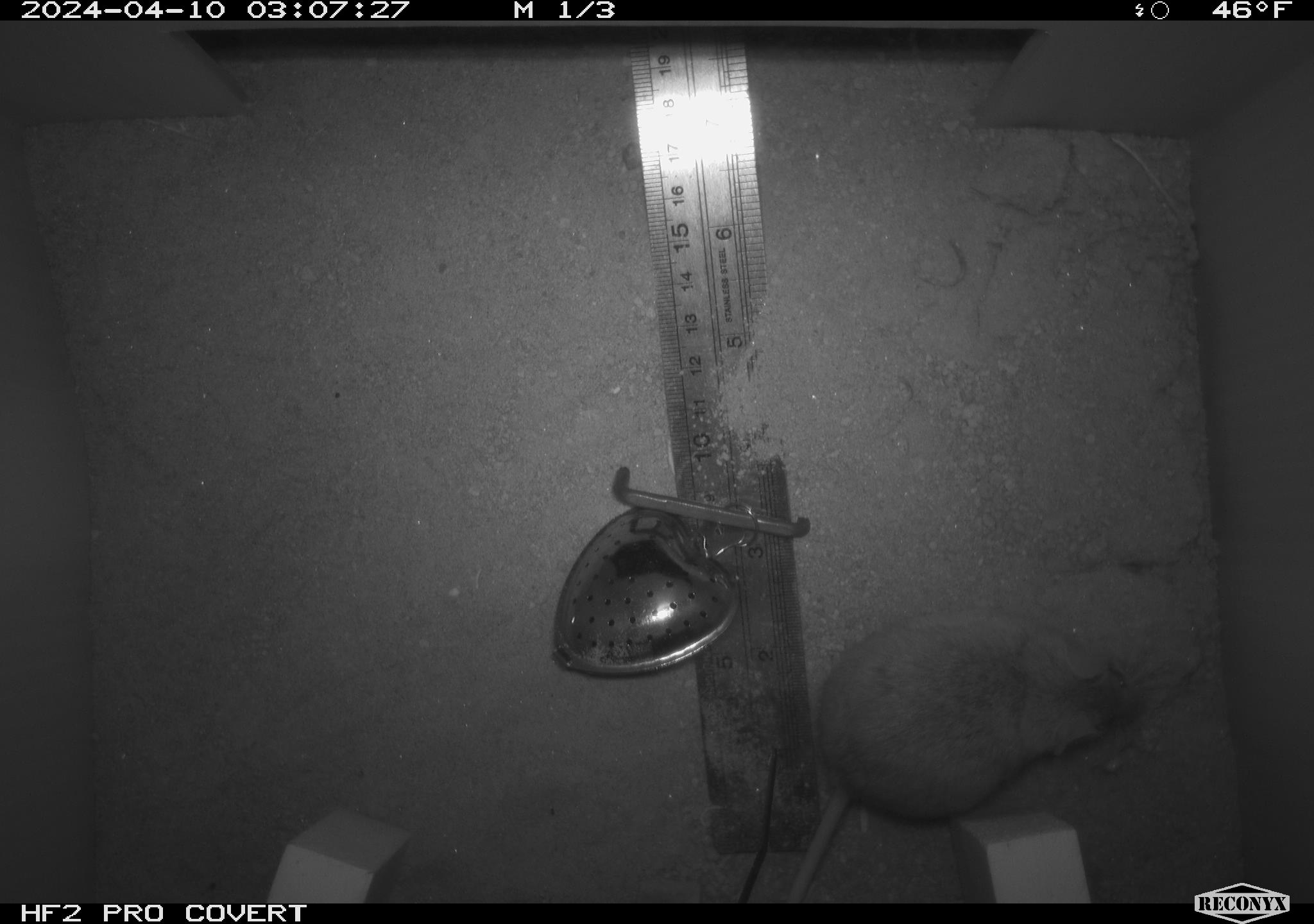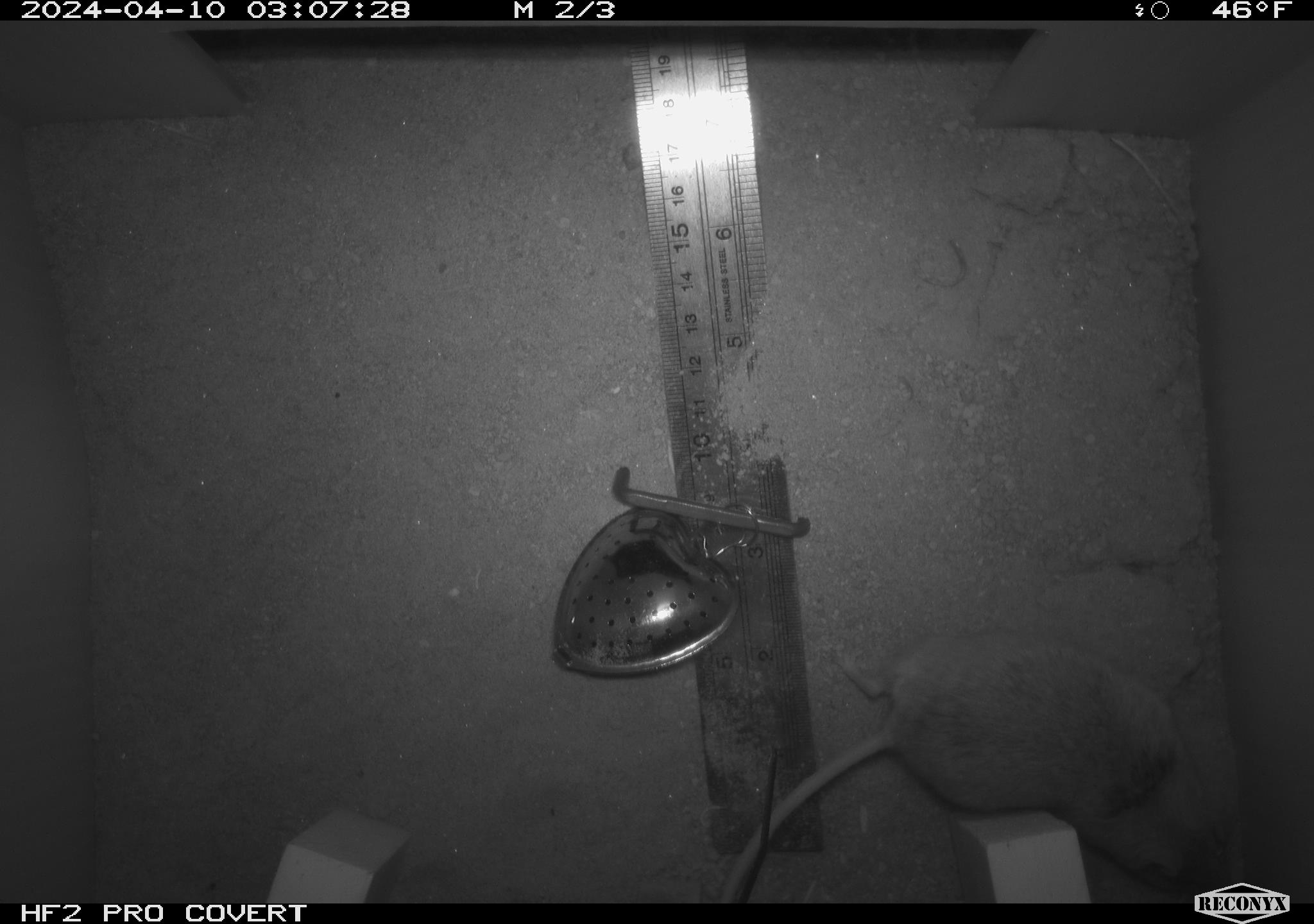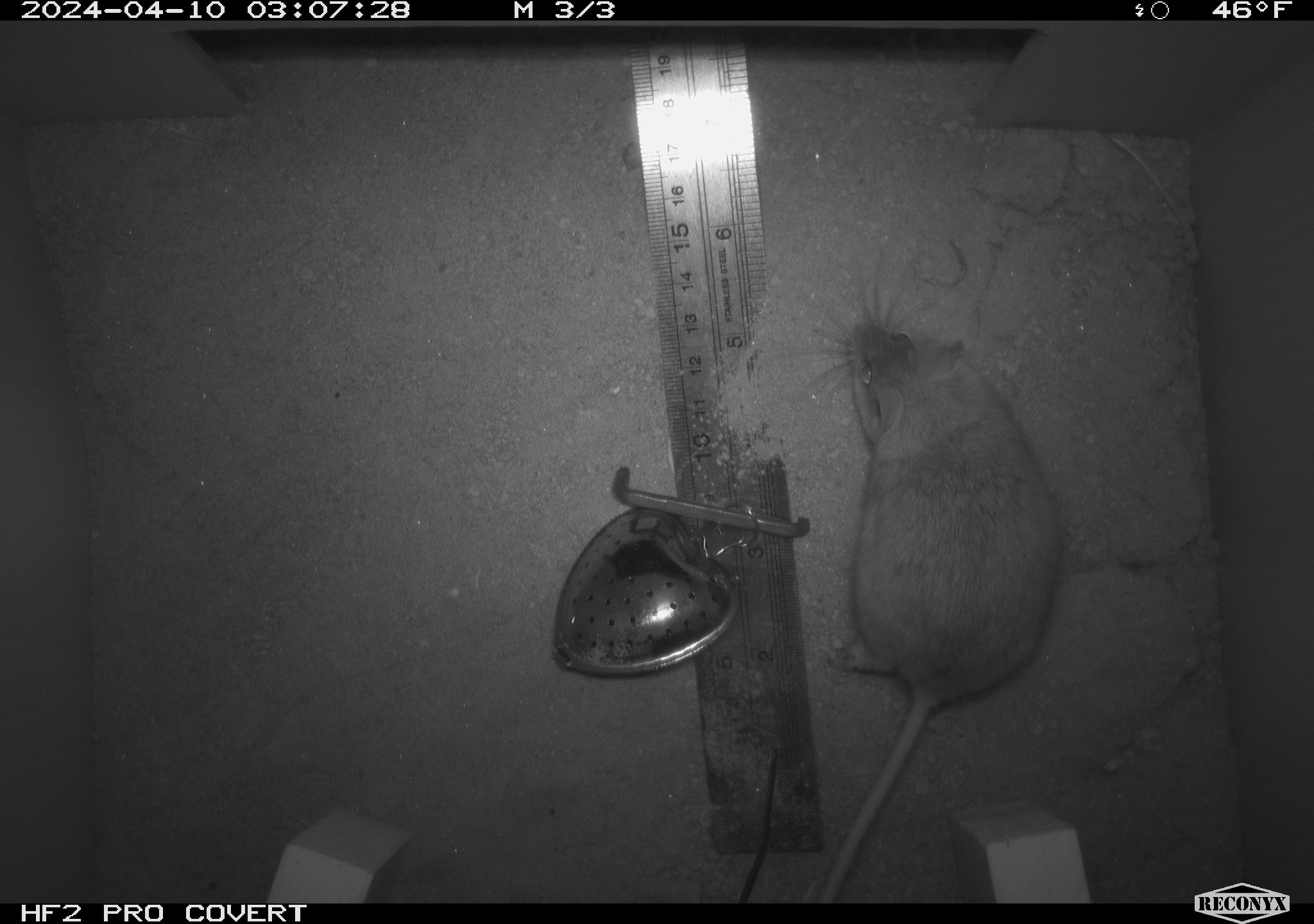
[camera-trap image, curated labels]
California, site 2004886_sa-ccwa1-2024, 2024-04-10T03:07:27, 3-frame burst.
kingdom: Animalia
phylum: Chordata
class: Mammalia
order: Rodentia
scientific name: Rodentia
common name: mouse species